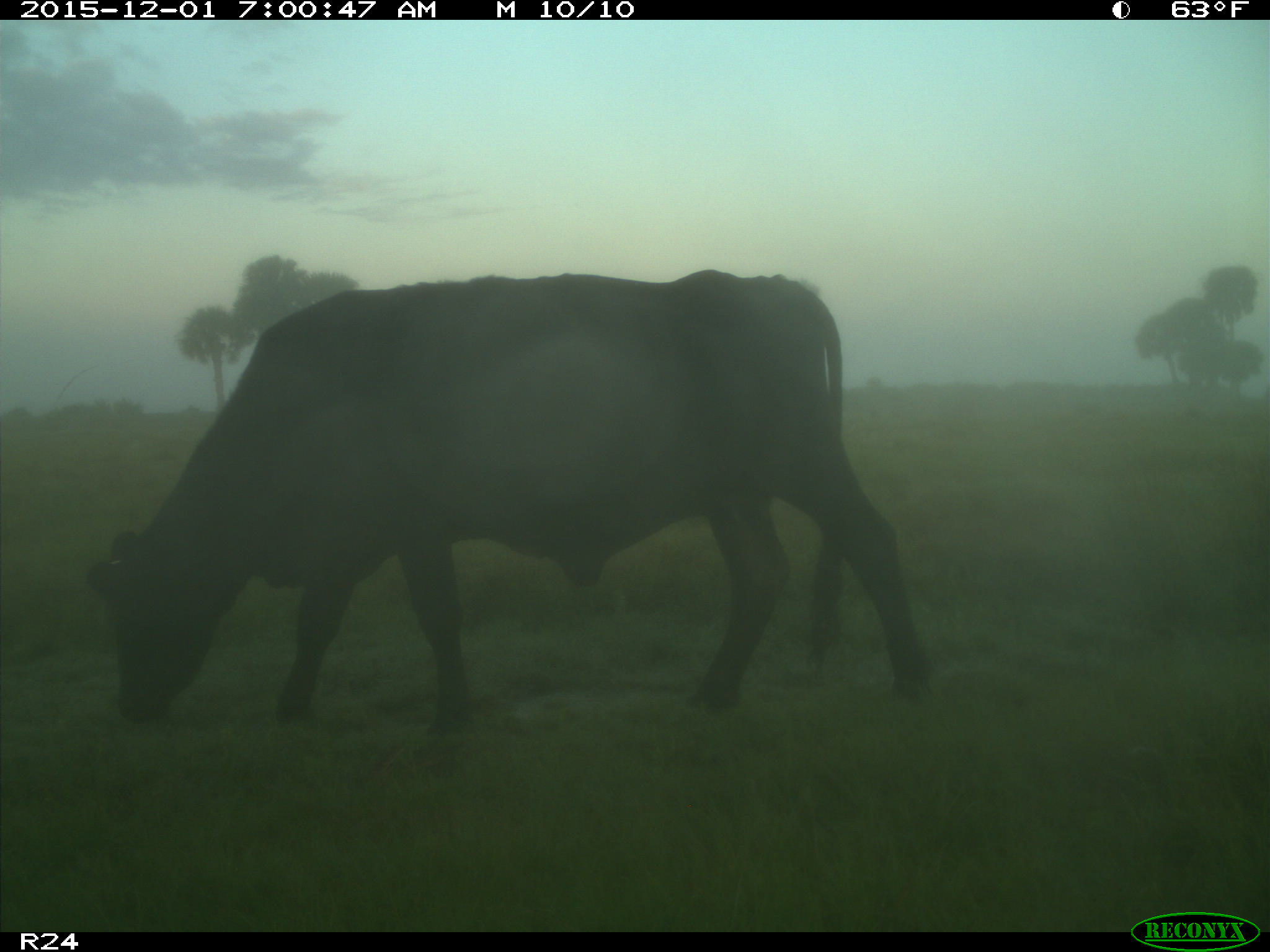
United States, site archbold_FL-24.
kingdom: Animalia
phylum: Chordata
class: Mammalia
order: Artiodactyla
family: Bovidae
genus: Bos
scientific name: Bos taurus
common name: domestic cow